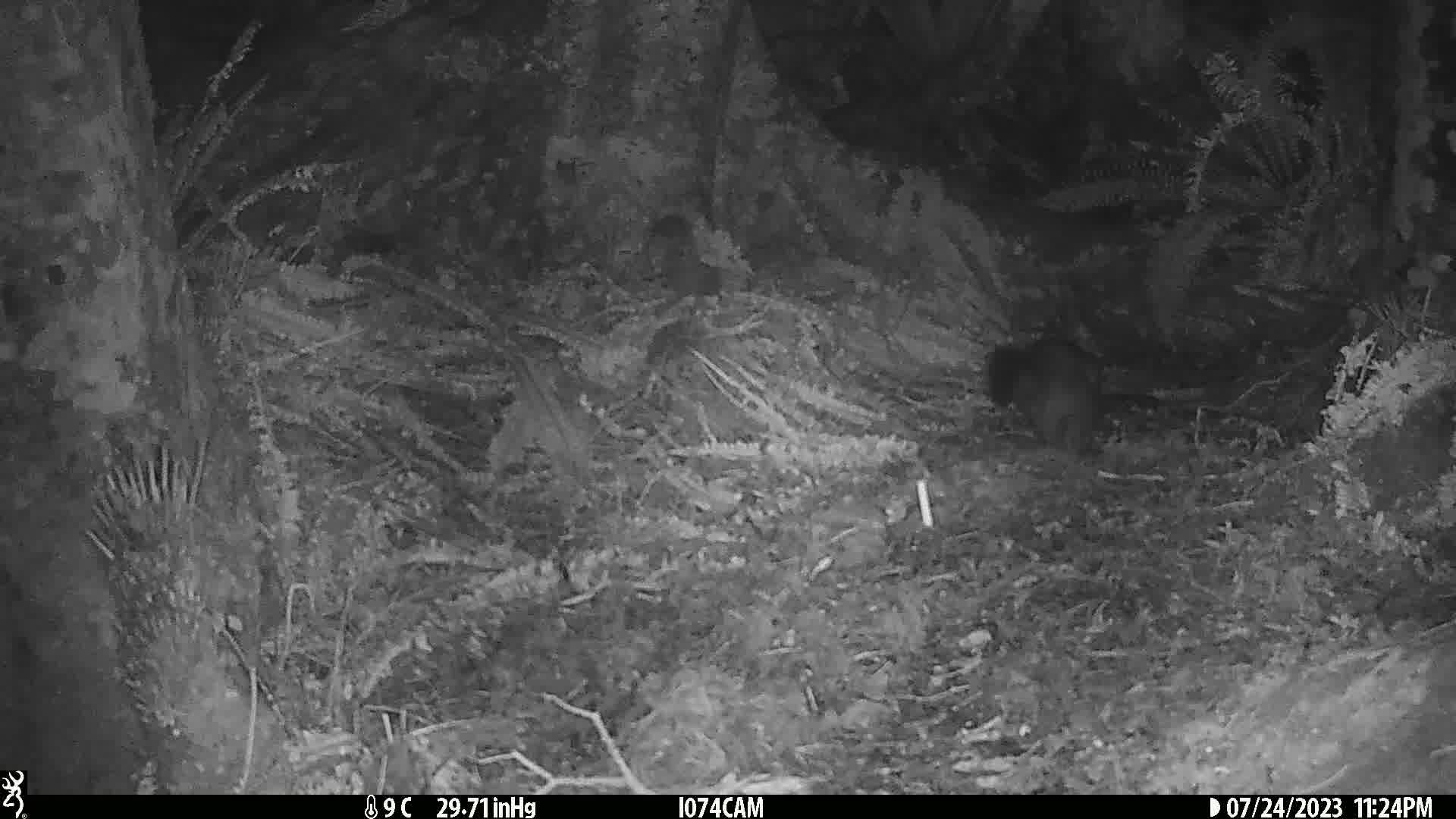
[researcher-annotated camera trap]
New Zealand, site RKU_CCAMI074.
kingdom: Animalia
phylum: Chordata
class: Mammalia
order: Diprotodontia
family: Phalangeridae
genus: Trichosurus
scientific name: Trichosurus vulpecula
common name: common brushtail possum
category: possum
Possum (common brushtail possum) (Trichosurus vulpecula).